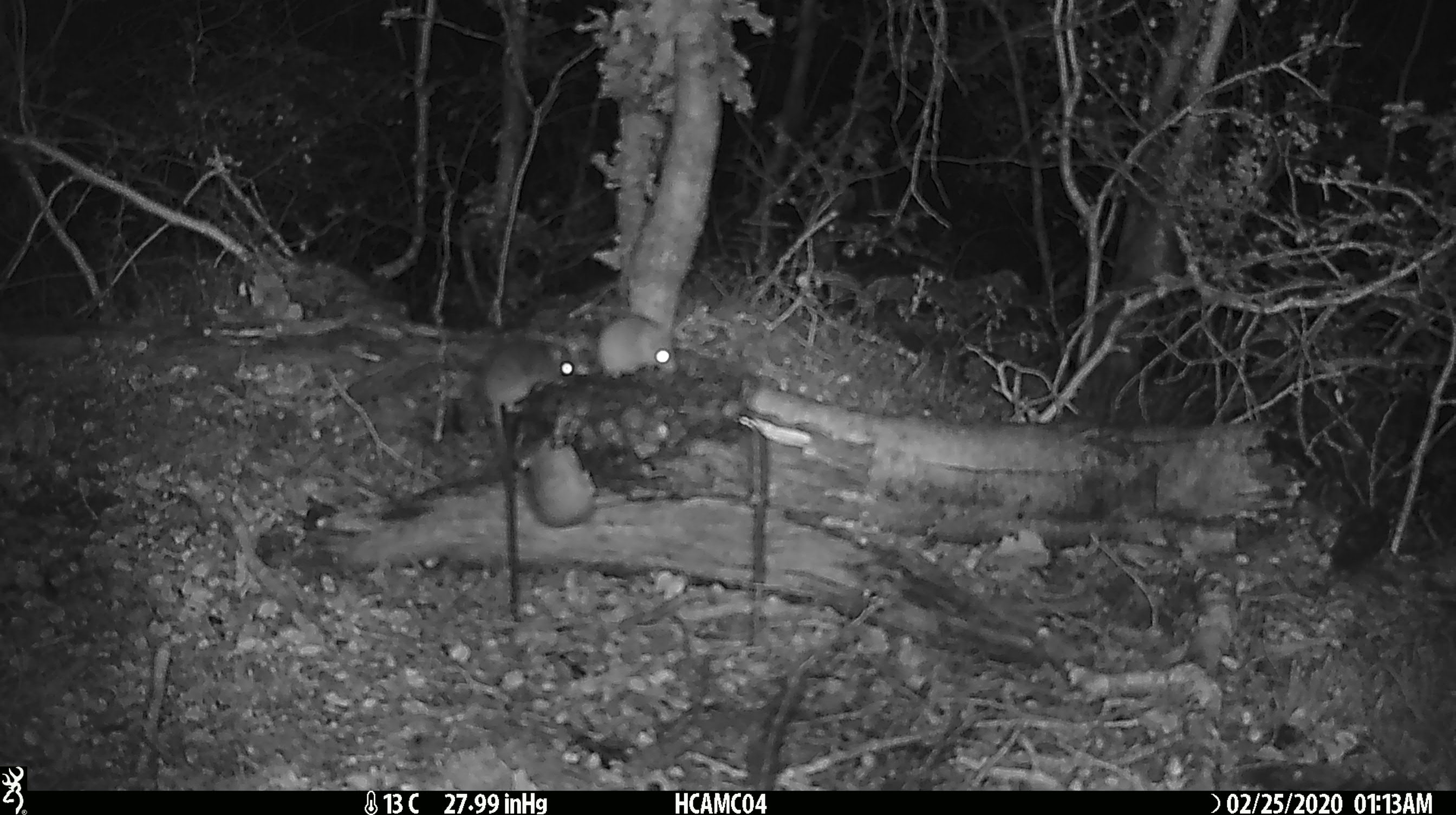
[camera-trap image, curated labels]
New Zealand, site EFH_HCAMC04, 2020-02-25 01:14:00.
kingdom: Animalia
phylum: Chordata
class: Mammalia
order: Rodentia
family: Muridae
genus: Mus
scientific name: Mus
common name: mouse